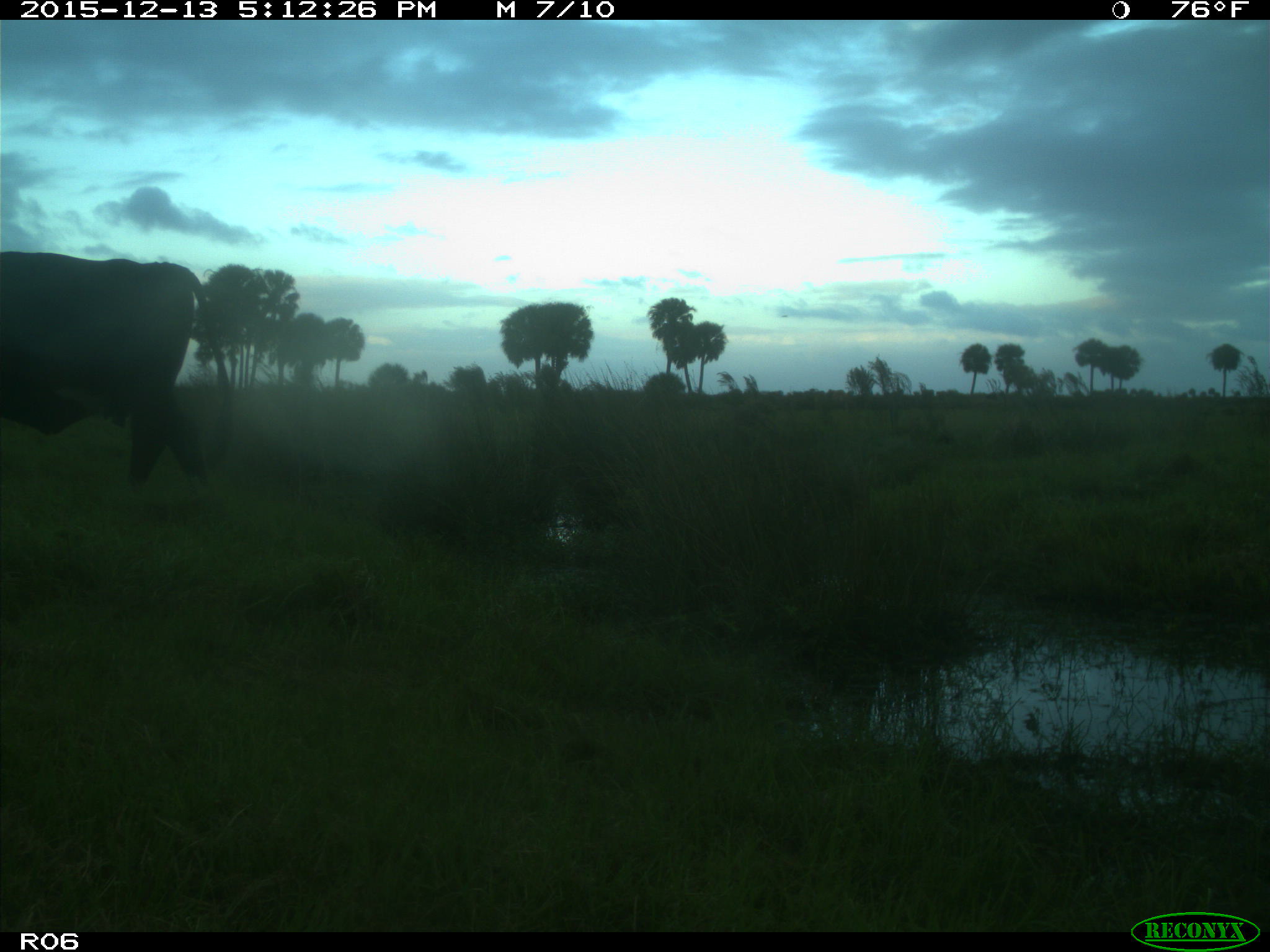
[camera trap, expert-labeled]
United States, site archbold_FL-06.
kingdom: Animalia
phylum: Chordata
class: Mammalia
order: Artiodactyla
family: Bovidae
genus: Bos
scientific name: Bos taurus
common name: domestic cow